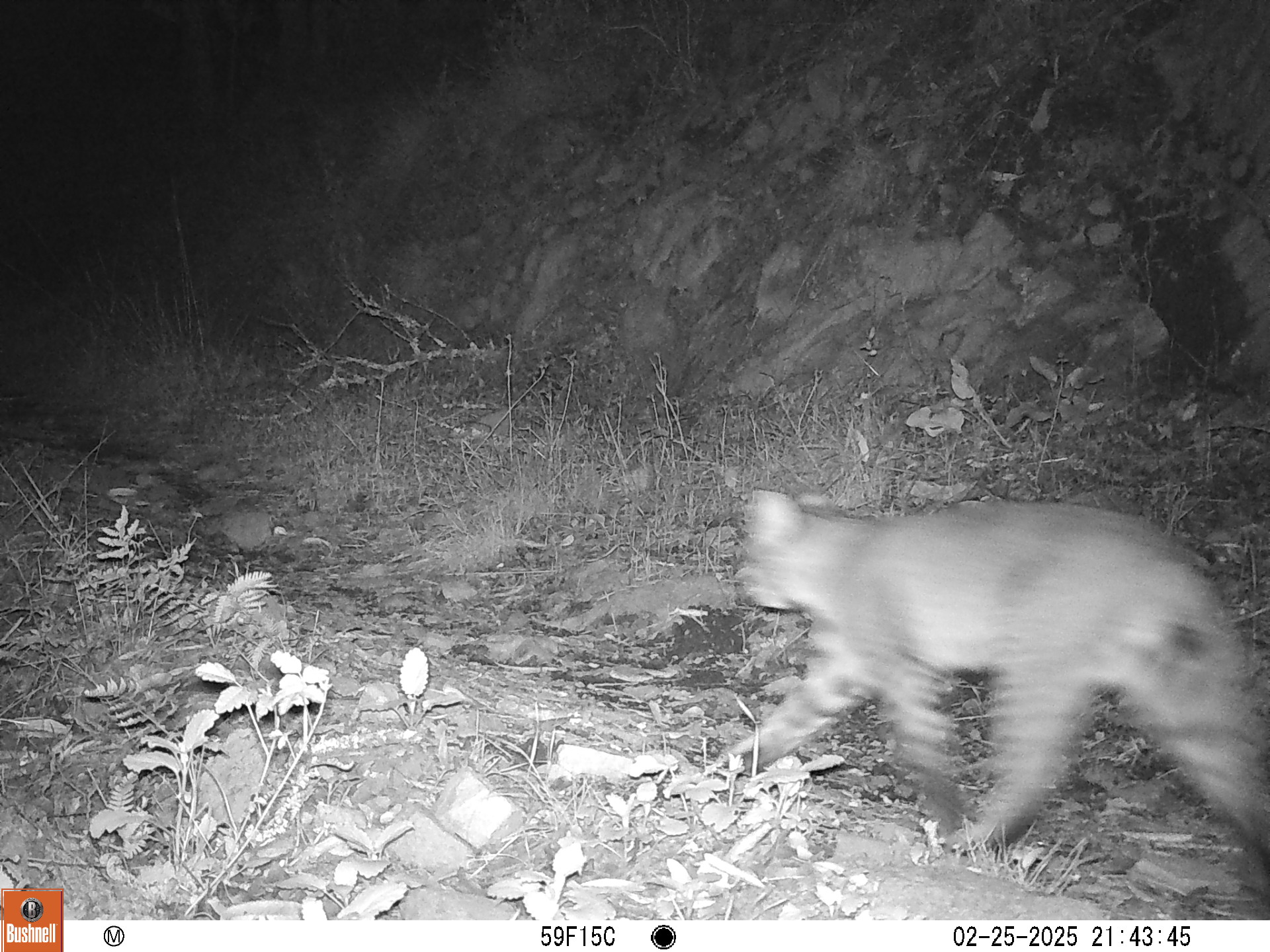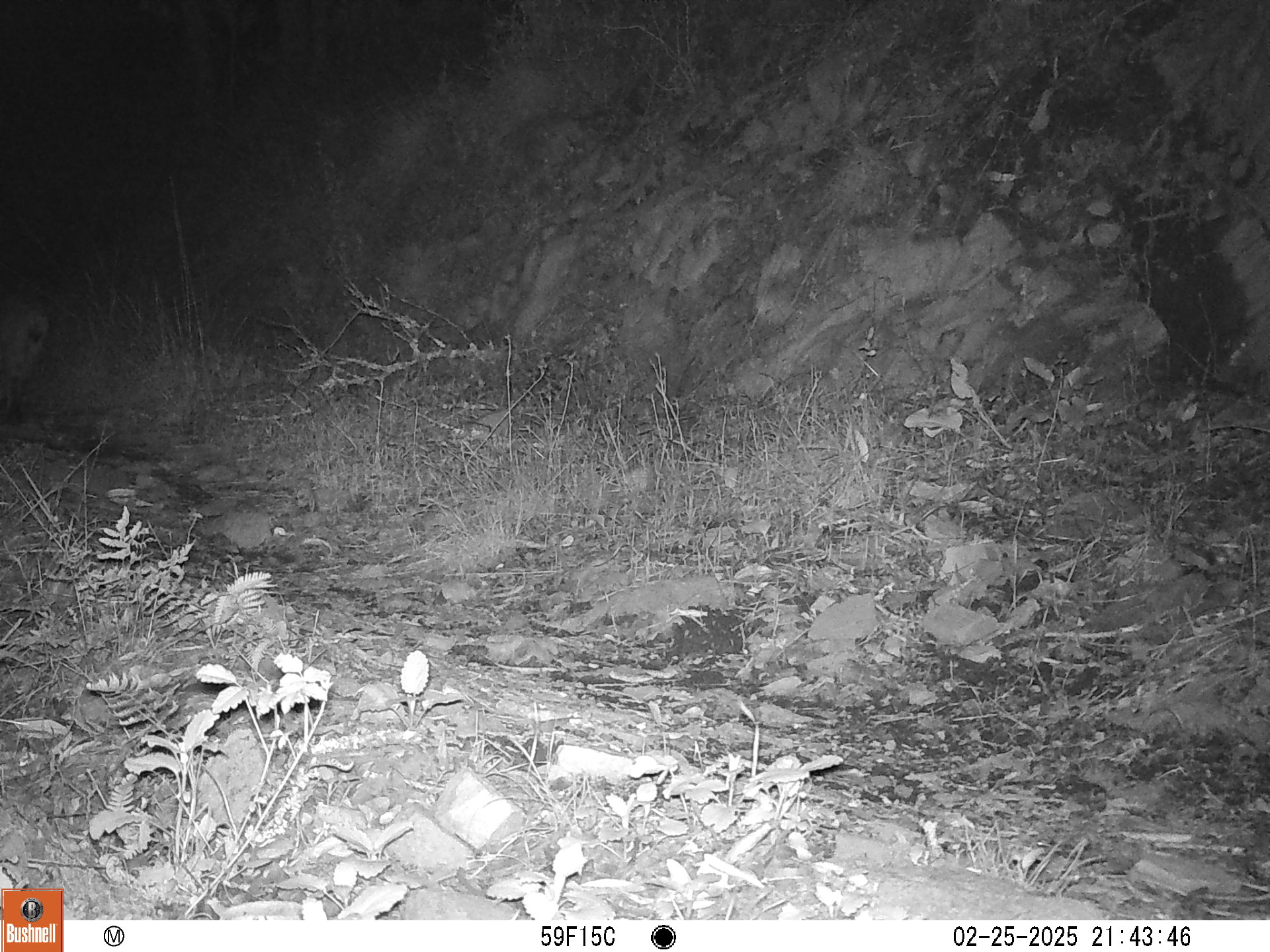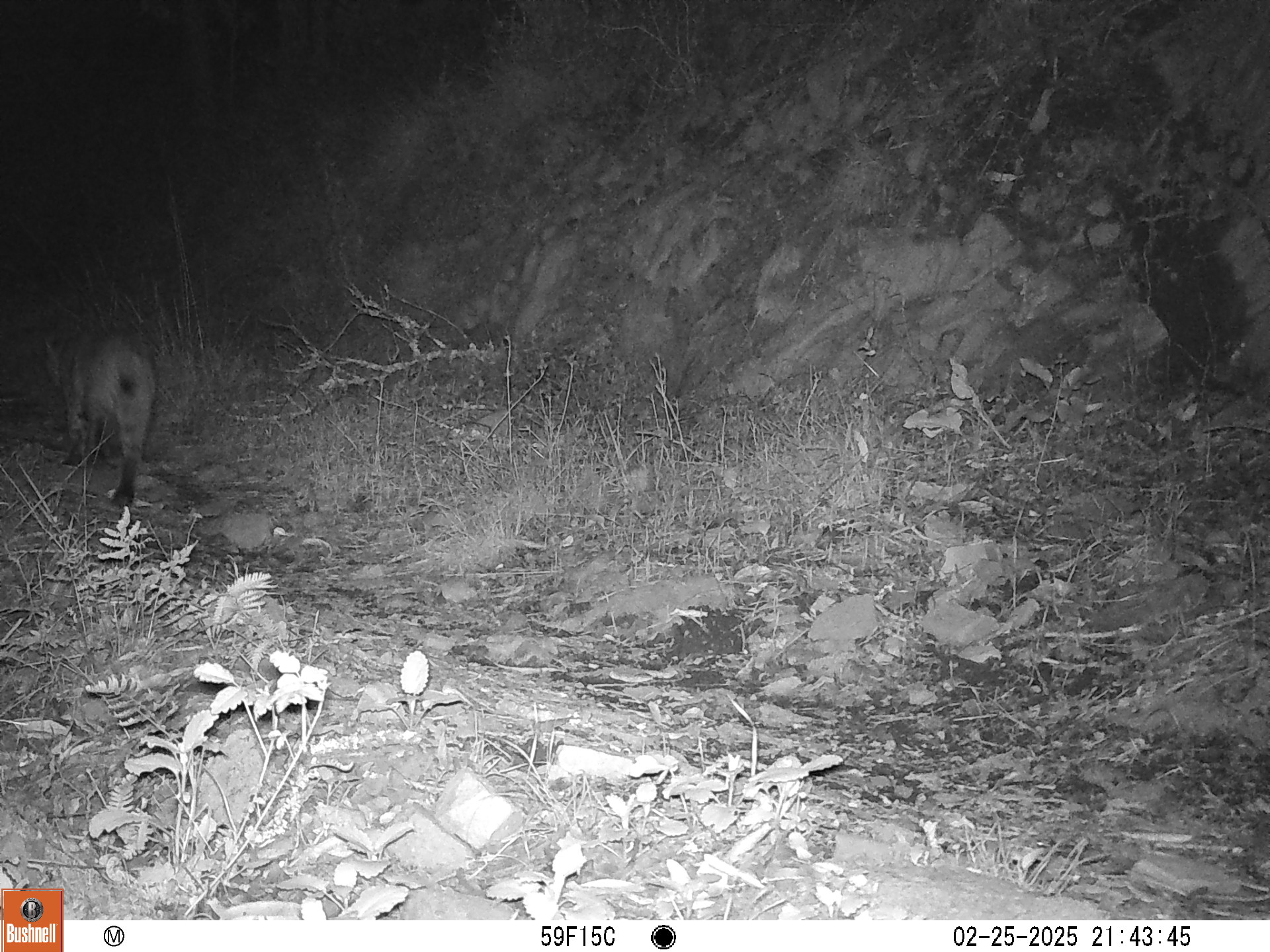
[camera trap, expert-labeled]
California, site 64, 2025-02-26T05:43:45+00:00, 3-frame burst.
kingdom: Animalia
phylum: Chordata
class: Mammalia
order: Carnivora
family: Felidae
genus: Lynx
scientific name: Lynx rufus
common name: bobcat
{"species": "bobcat (Lynx rufus)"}